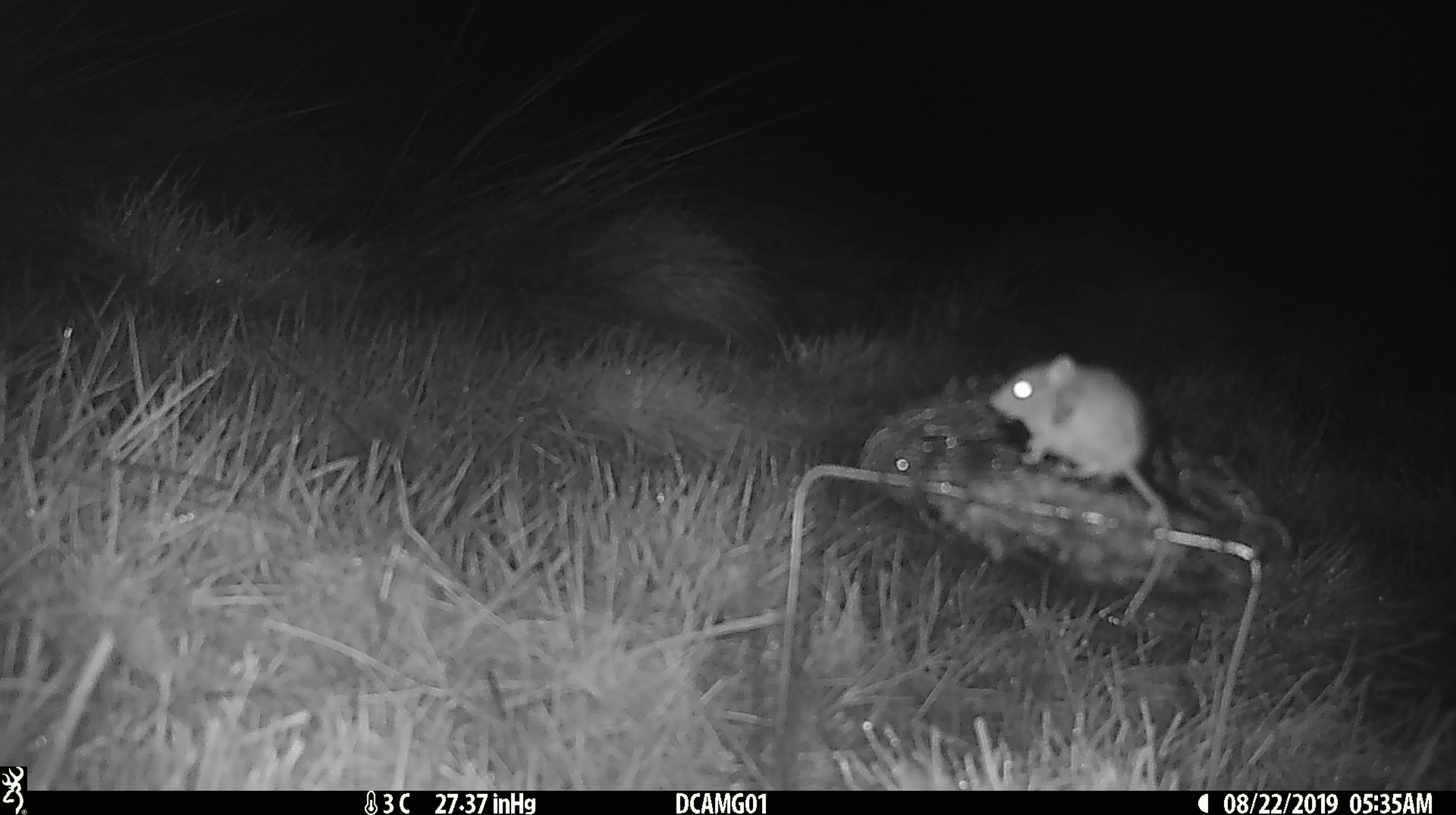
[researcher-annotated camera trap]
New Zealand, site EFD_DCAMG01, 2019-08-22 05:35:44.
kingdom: Animalia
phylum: Chordata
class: Mammalia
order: Rodentia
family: Muridae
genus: Mus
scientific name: Mus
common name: mouse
Mouse (Mus).